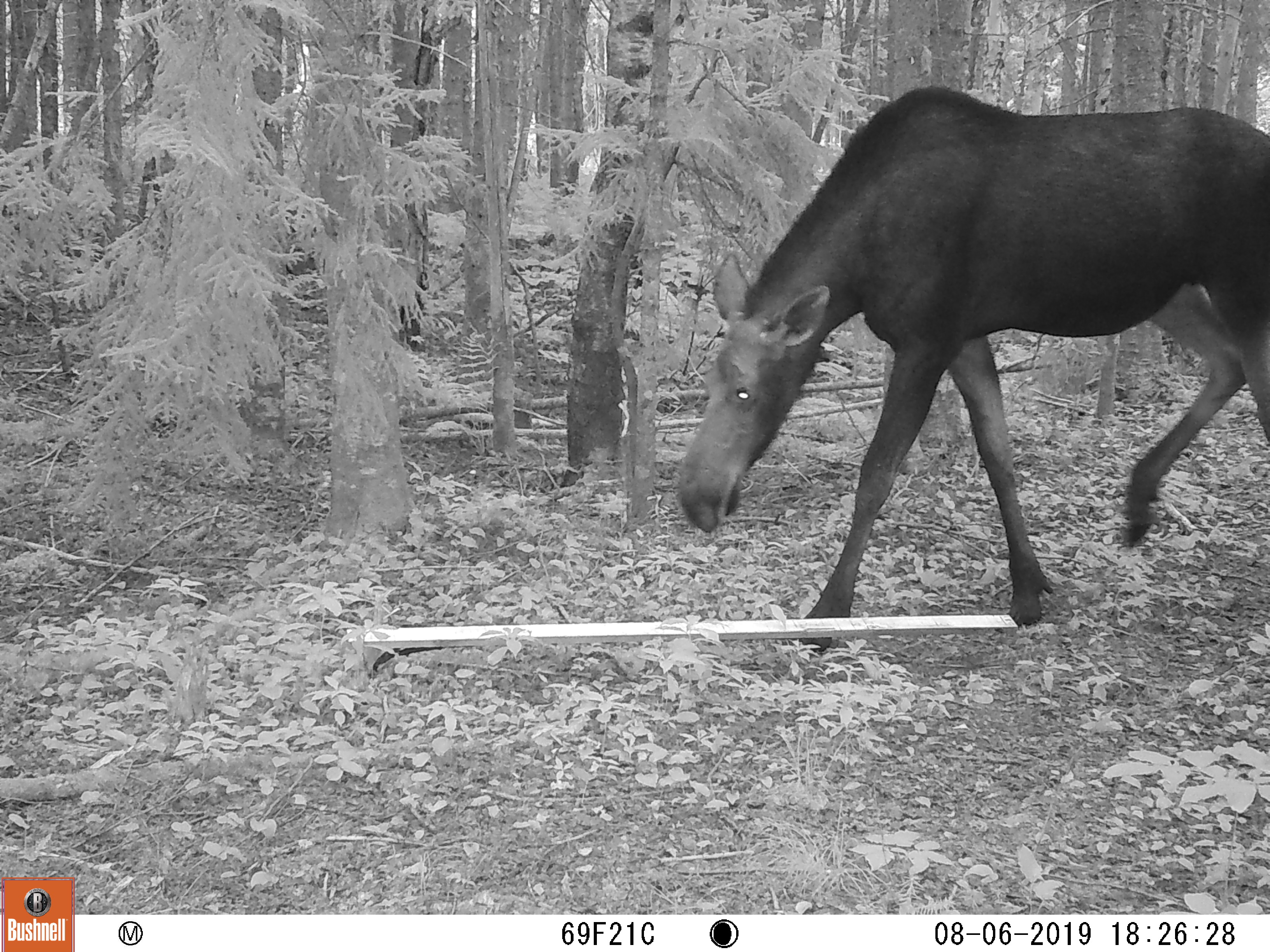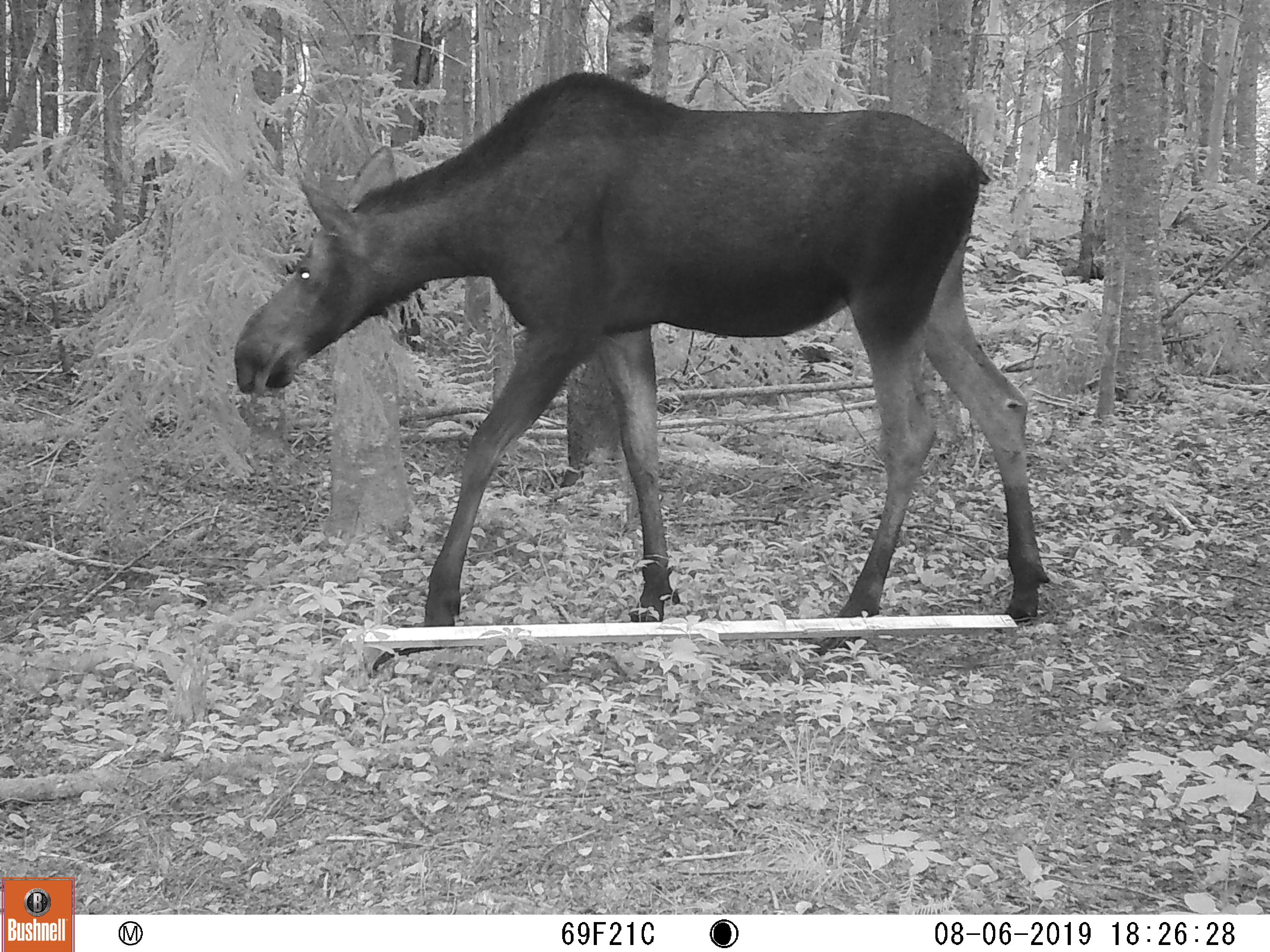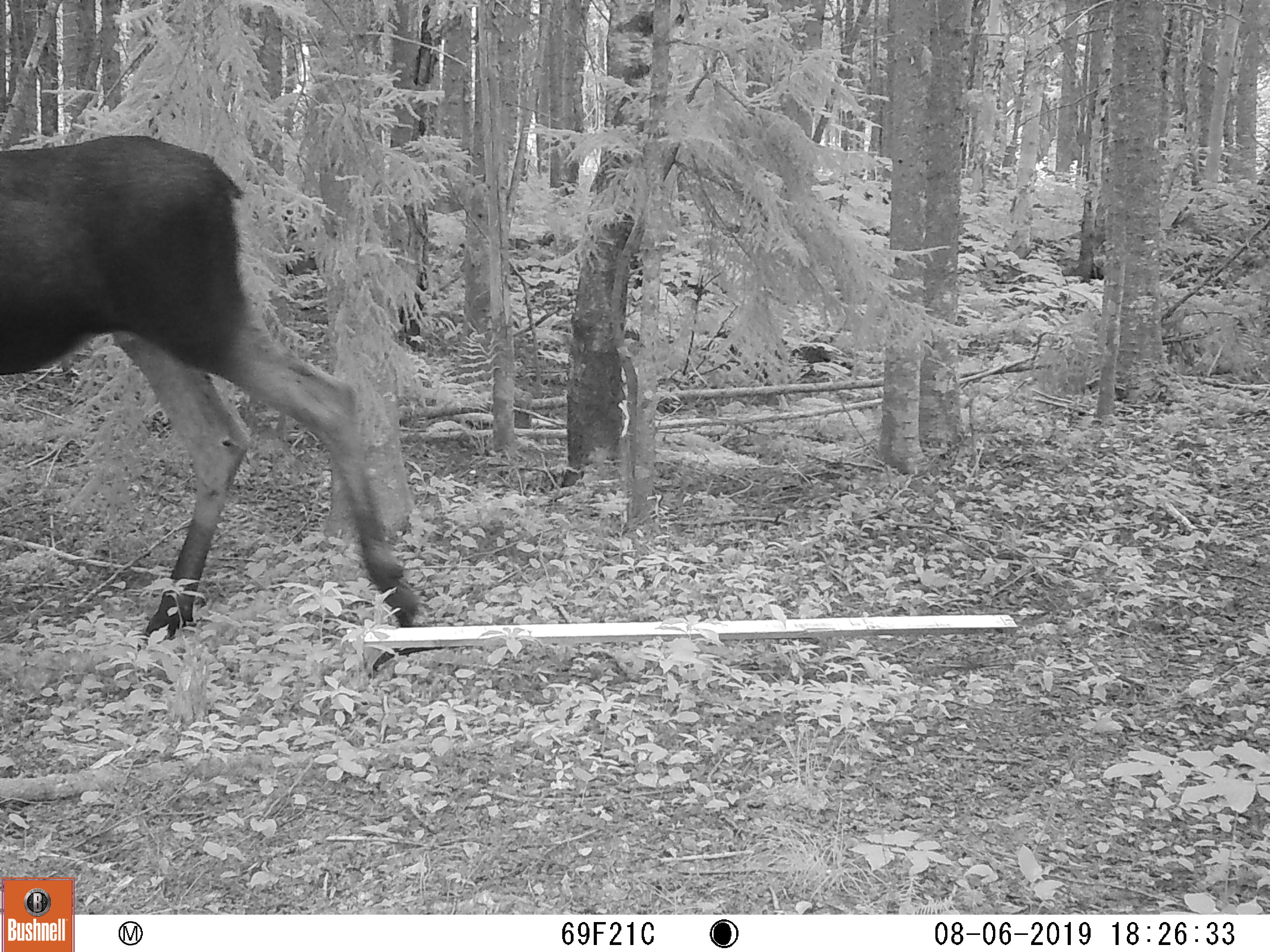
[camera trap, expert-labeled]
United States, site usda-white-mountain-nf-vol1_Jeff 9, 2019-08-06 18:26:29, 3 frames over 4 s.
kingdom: Animalia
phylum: Chordata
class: Mammalia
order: Artiodactyla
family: Cervidae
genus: Alces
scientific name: Alces alces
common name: moose